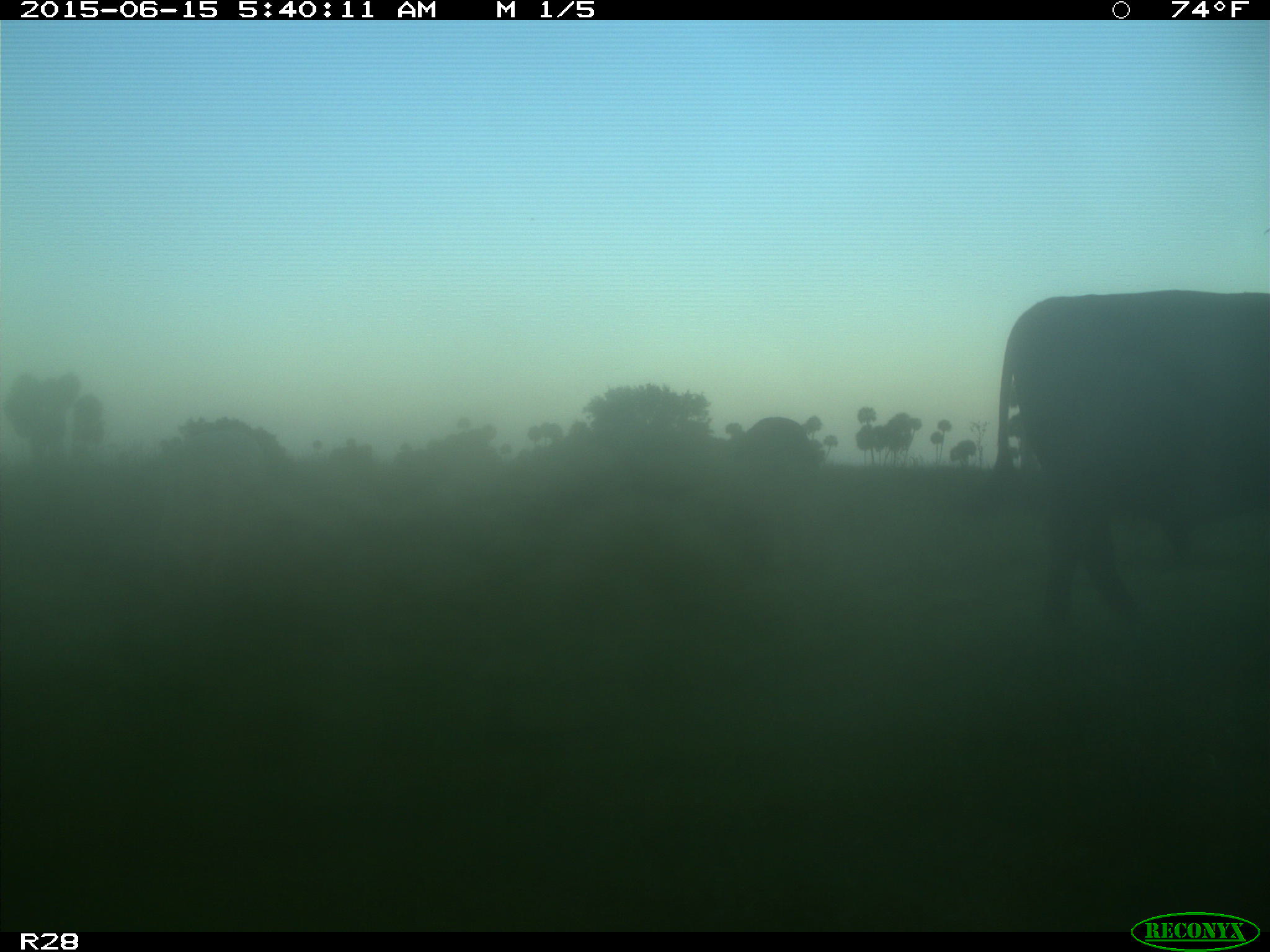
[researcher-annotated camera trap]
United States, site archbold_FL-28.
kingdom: Animalia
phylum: Chordata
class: Mammalia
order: Artiodactyla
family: Bovidae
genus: Bos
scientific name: Bos taurus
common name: domestic cow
Bos taurus (domestic cow).